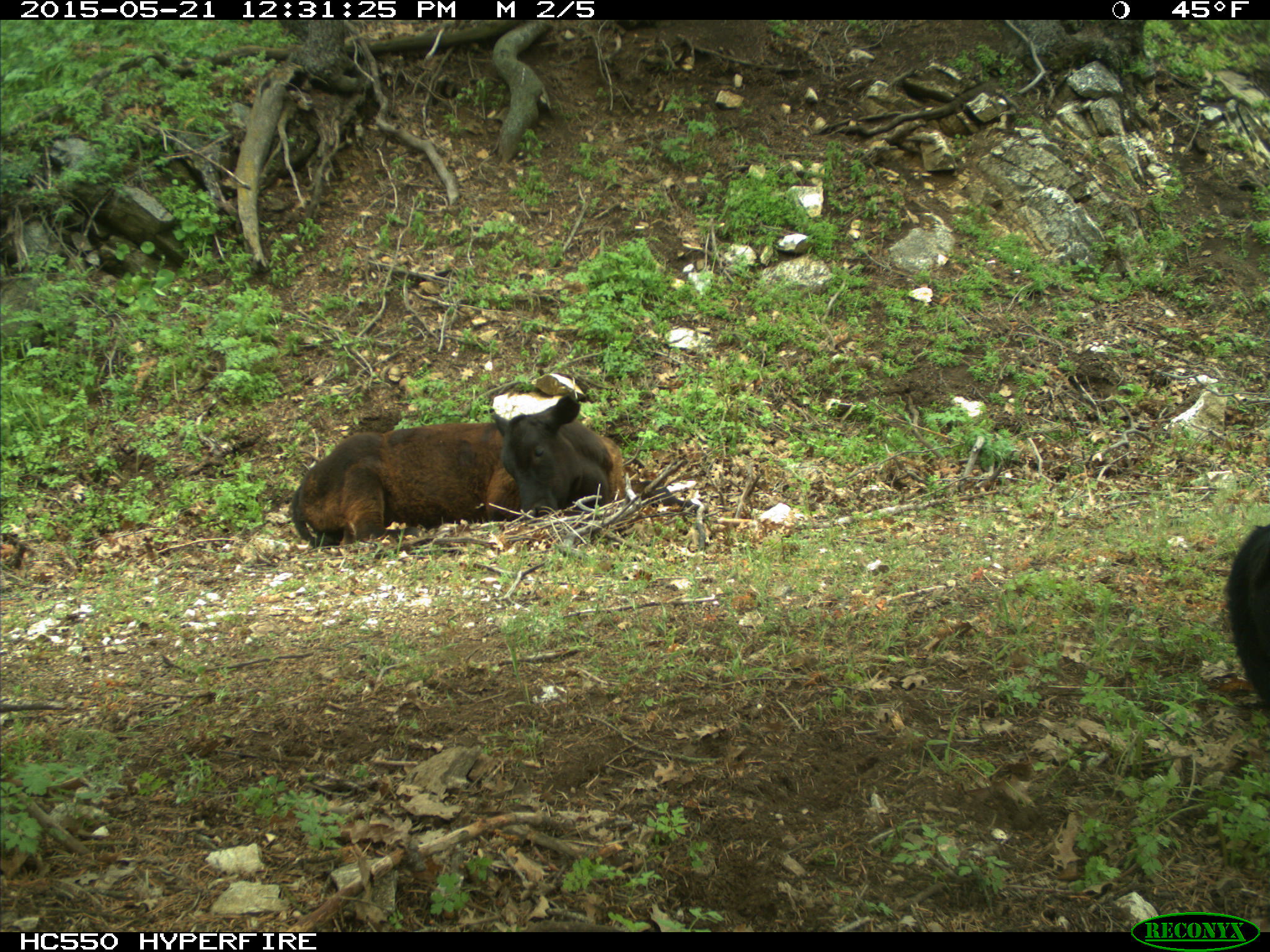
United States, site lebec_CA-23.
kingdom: Animalia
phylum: Chordata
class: Mammalia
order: Artiodactyla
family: Bovidae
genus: Bos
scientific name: Bos taurus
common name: domestic cow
Bos taurus (domestic cow).